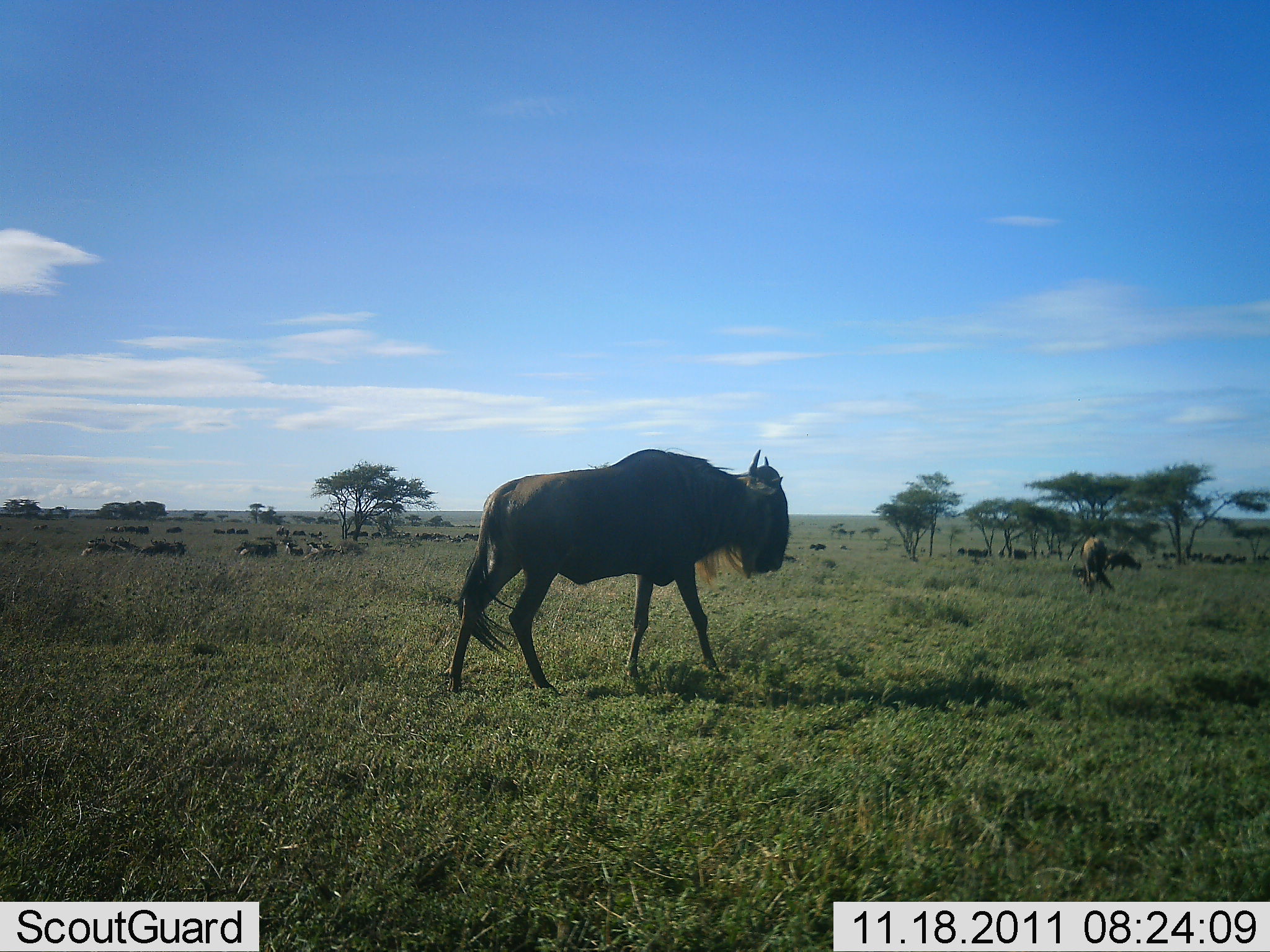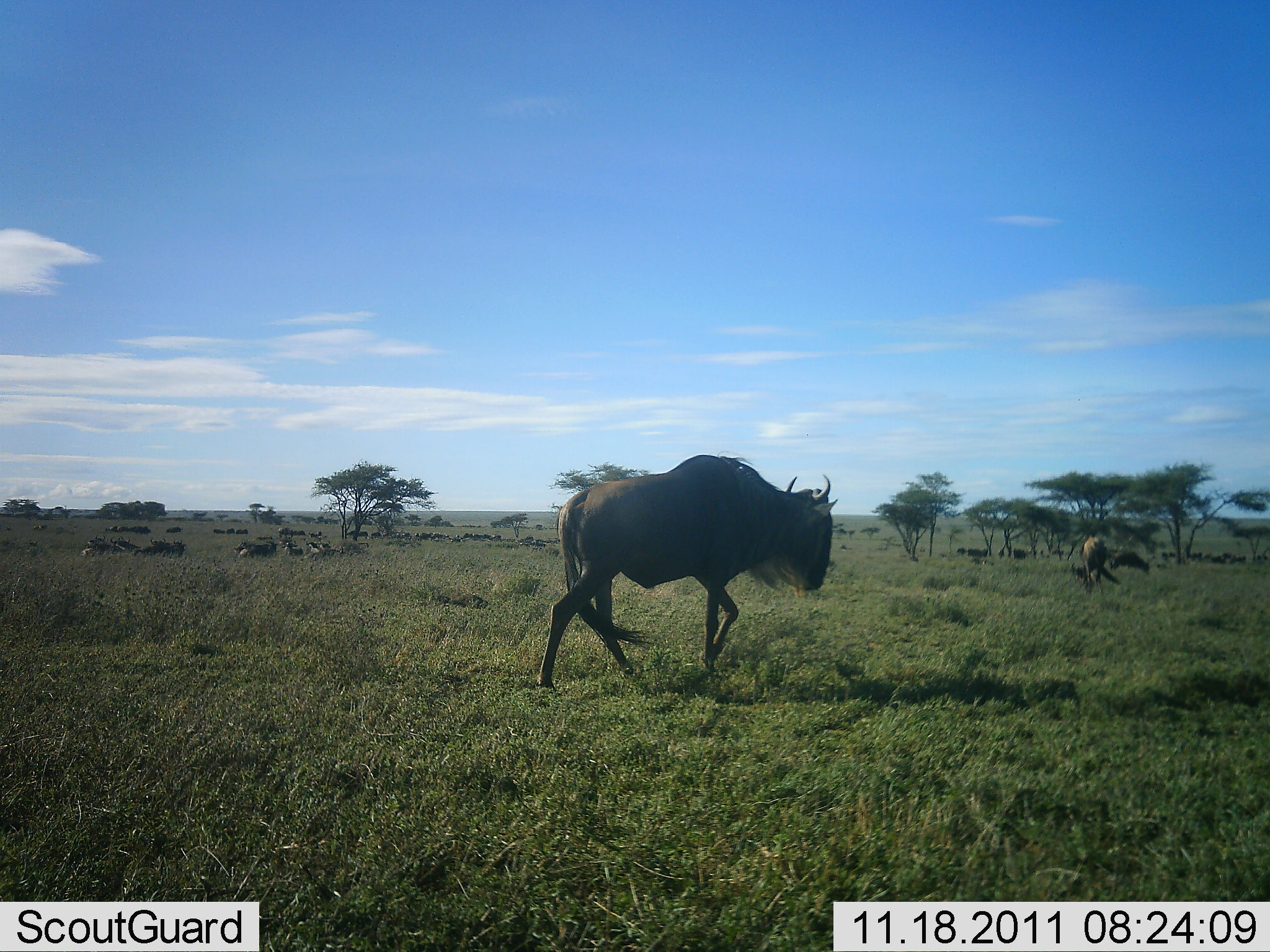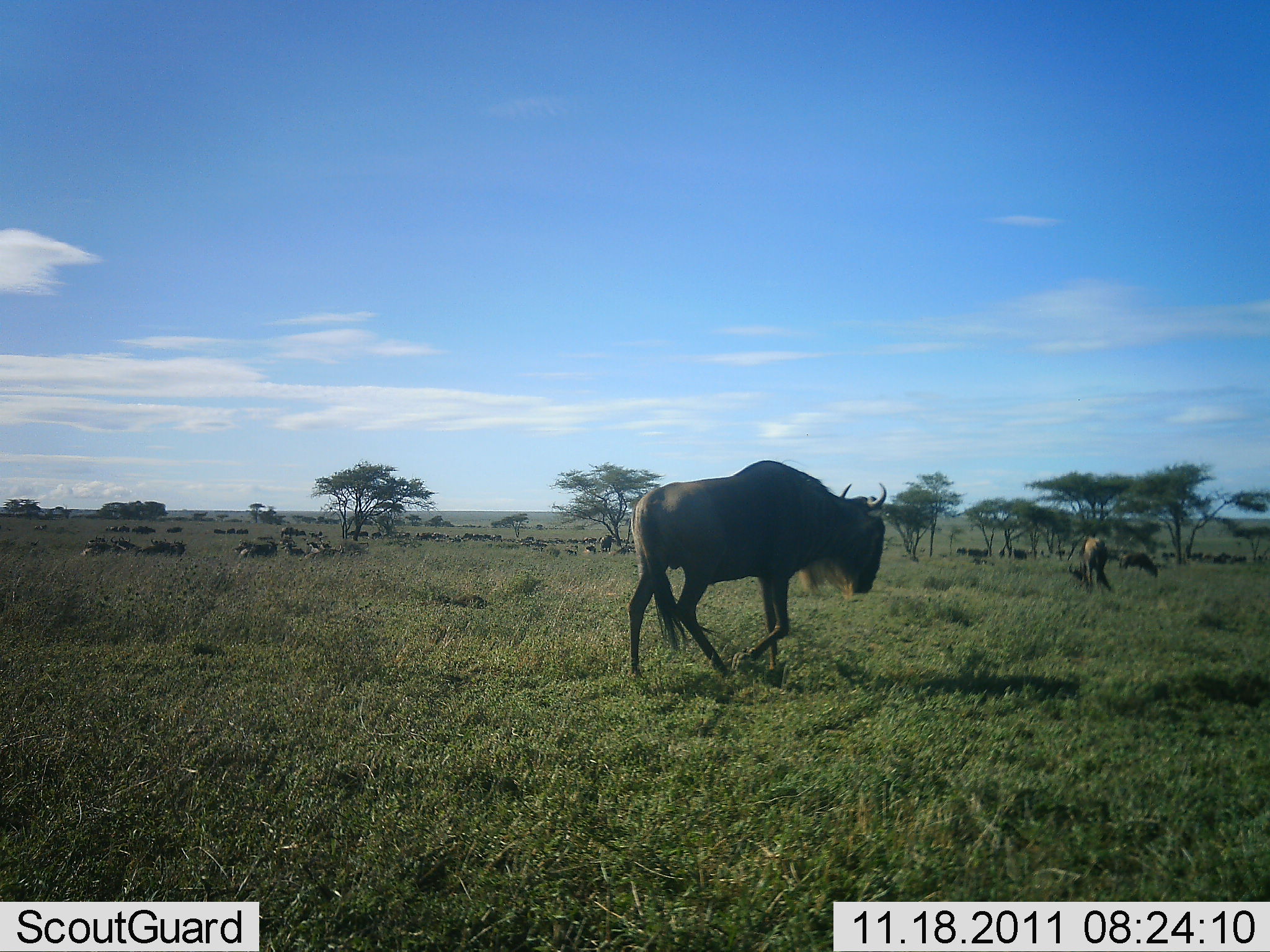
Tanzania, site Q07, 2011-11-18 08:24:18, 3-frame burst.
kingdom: Animalia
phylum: Chordata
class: Mammalia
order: Artiodactyla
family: Bovidae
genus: Connochaetes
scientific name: Connochaetes taurinus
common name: blue wildebeest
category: wildebeest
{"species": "wildebeest (blue wildebeest) (Connochaetes taurinus)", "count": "3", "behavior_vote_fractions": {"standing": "18%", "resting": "27%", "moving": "100%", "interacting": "0%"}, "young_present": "0%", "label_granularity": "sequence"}